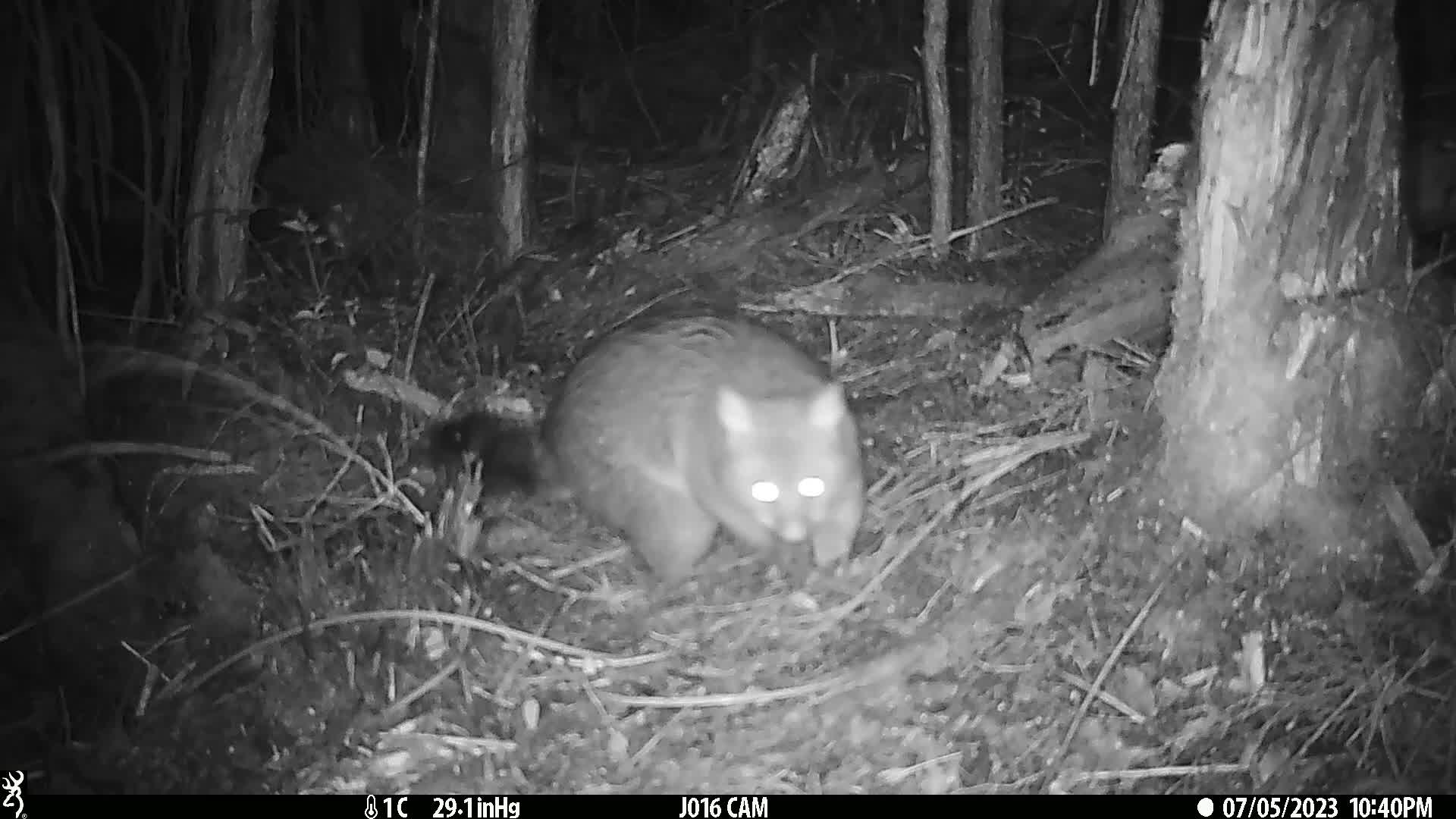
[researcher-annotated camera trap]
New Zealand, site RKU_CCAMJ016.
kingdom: Animalia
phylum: Chordata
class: Mammalia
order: Diprotodontia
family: Phalangeridae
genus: Trichosurus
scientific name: Trichosurus vulpecula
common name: common brushtail possum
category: possum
Possum (common brushtail possum) (Trichosurus vulpecula).